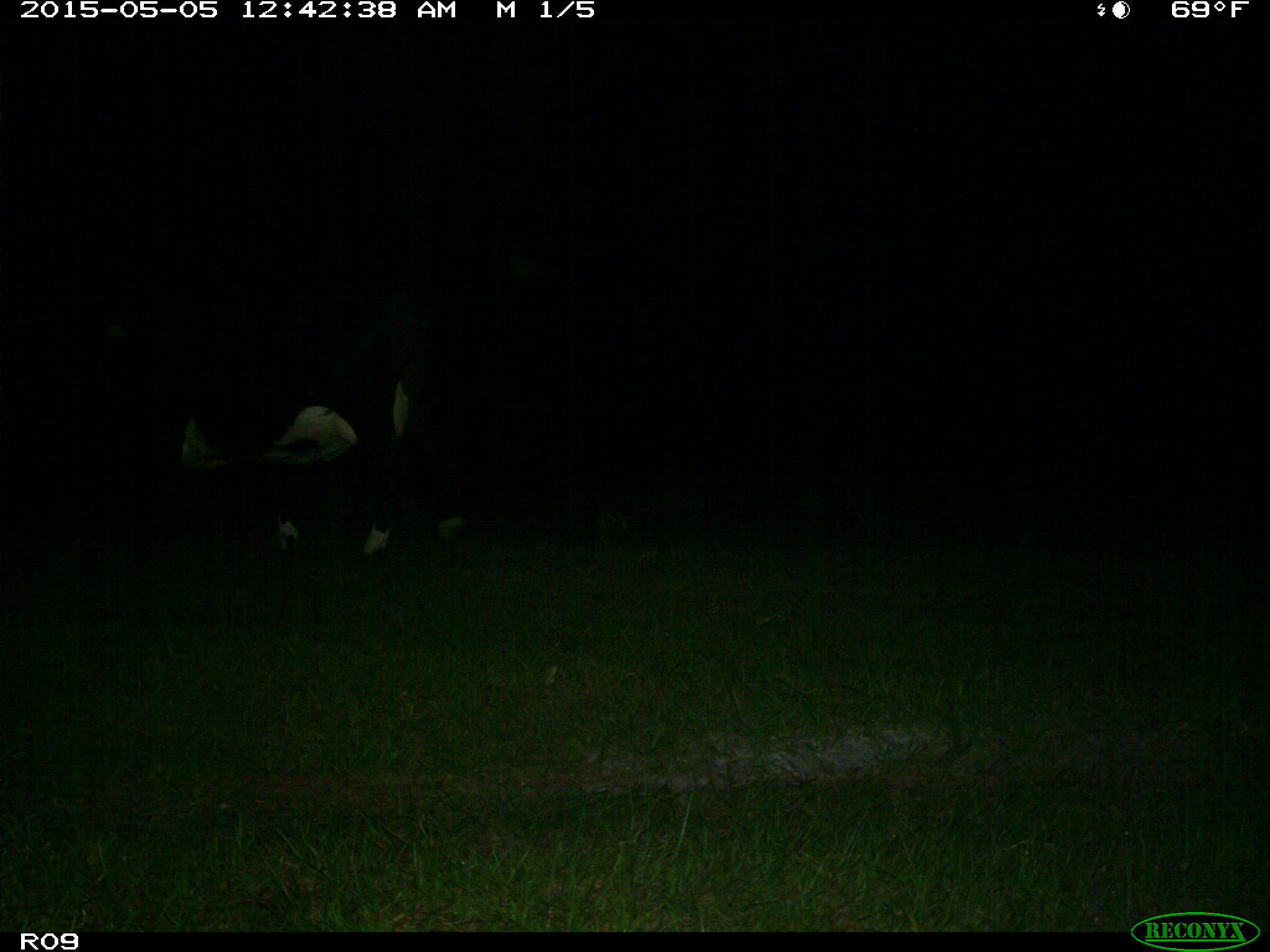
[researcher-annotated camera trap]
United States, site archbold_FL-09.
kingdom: Animalia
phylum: Chordata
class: Mammalia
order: Artiodactyla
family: Bovidae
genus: Bos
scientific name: Bos taurus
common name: domestic cow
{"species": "Bos taurus (domestic cow)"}